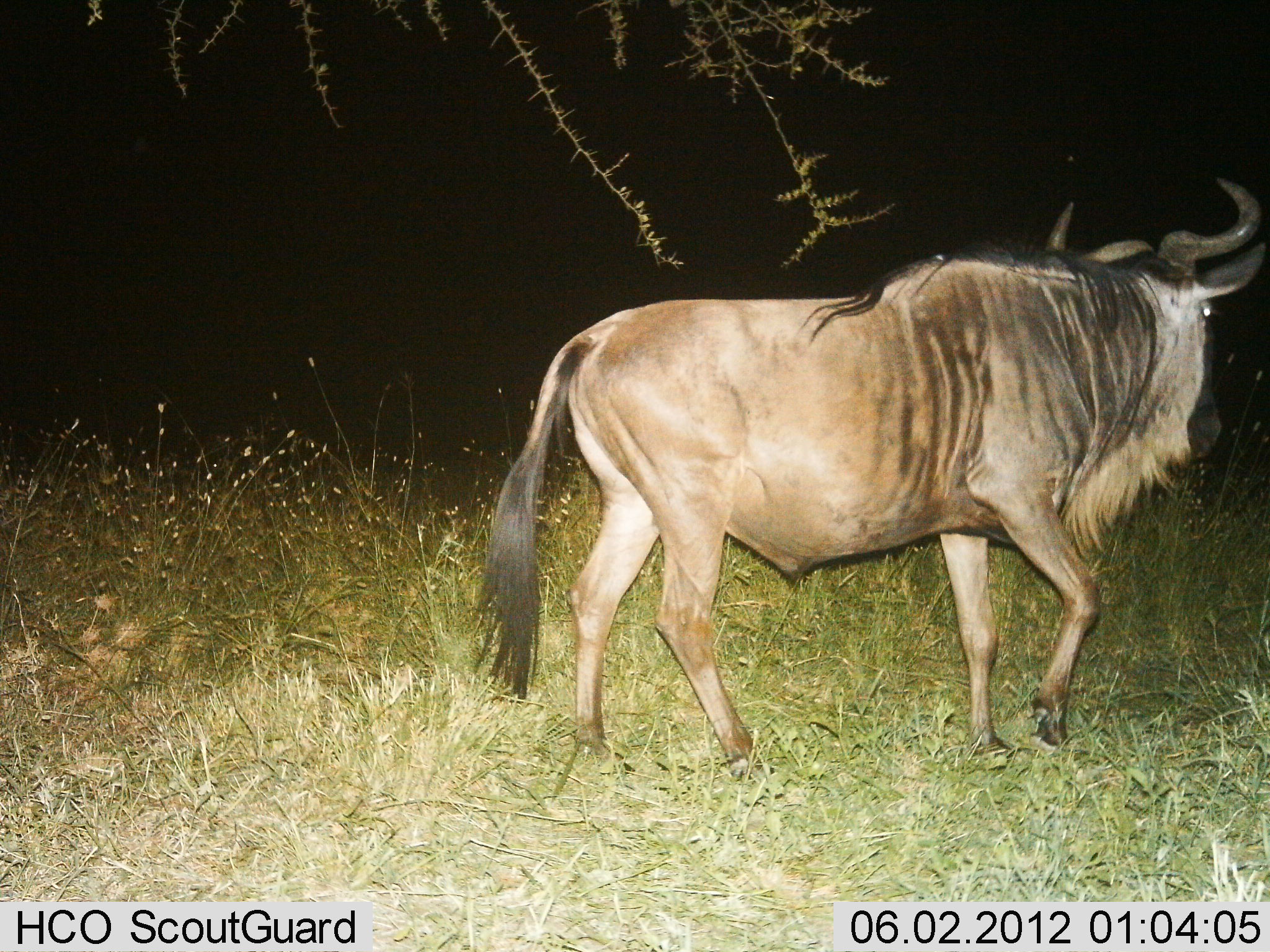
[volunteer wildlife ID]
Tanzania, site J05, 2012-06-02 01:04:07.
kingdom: Animalia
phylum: Chordata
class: Mammalia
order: Artiodactyla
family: Bovidae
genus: Connochaetes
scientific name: Connochaetes taurinus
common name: blue wildebeest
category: wildebeest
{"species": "wildebeest (blue wildebeest) (Connochaetes taurinus)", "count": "1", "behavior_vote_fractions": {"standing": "30%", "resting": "0%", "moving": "70%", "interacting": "0%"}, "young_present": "0%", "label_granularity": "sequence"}